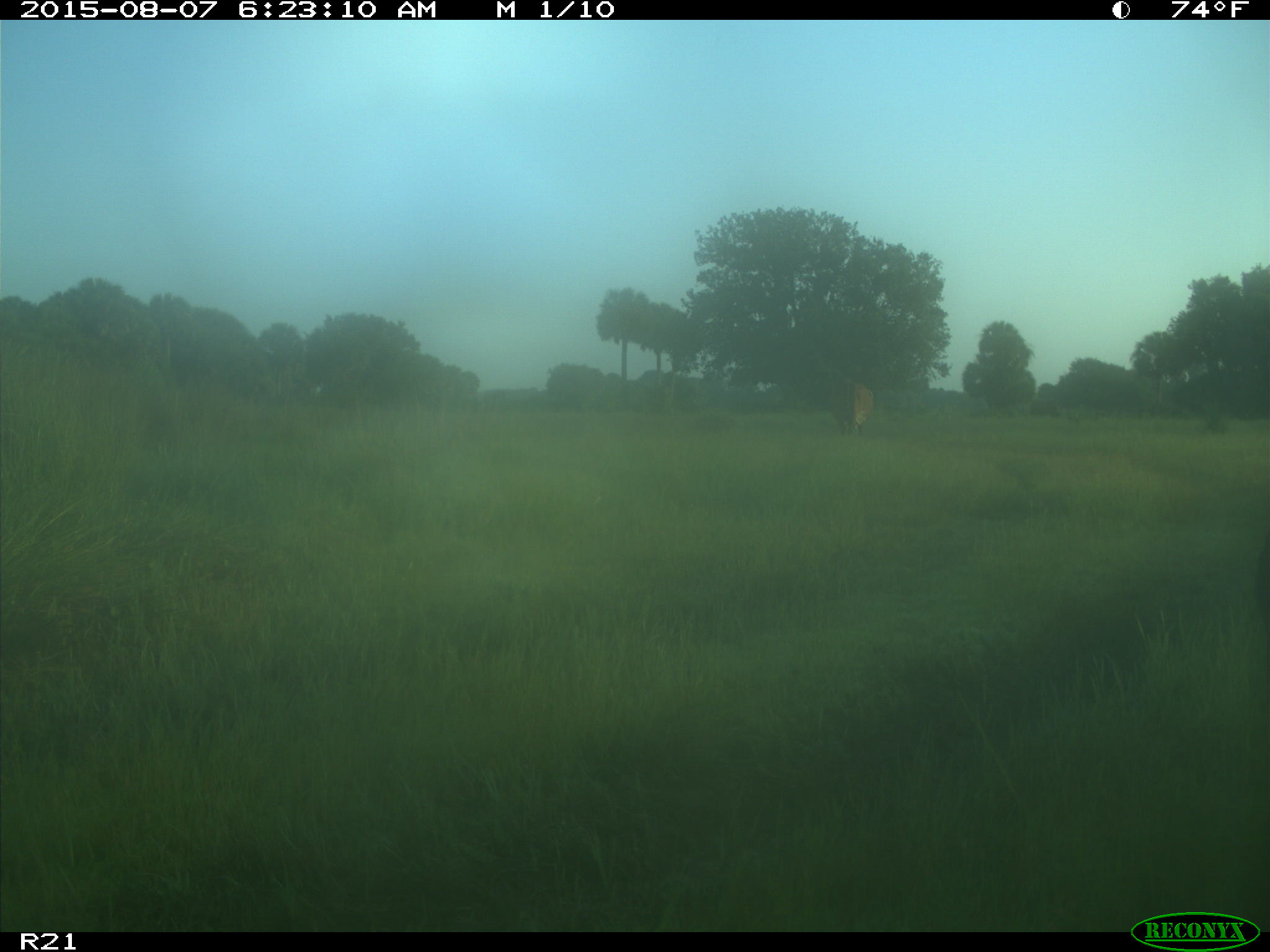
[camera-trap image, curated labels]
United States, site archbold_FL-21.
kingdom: Animalia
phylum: Chordata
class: Mammalia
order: Artiodactyla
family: Bovidae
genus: Bos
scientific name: Bos taurus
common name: domestic cow